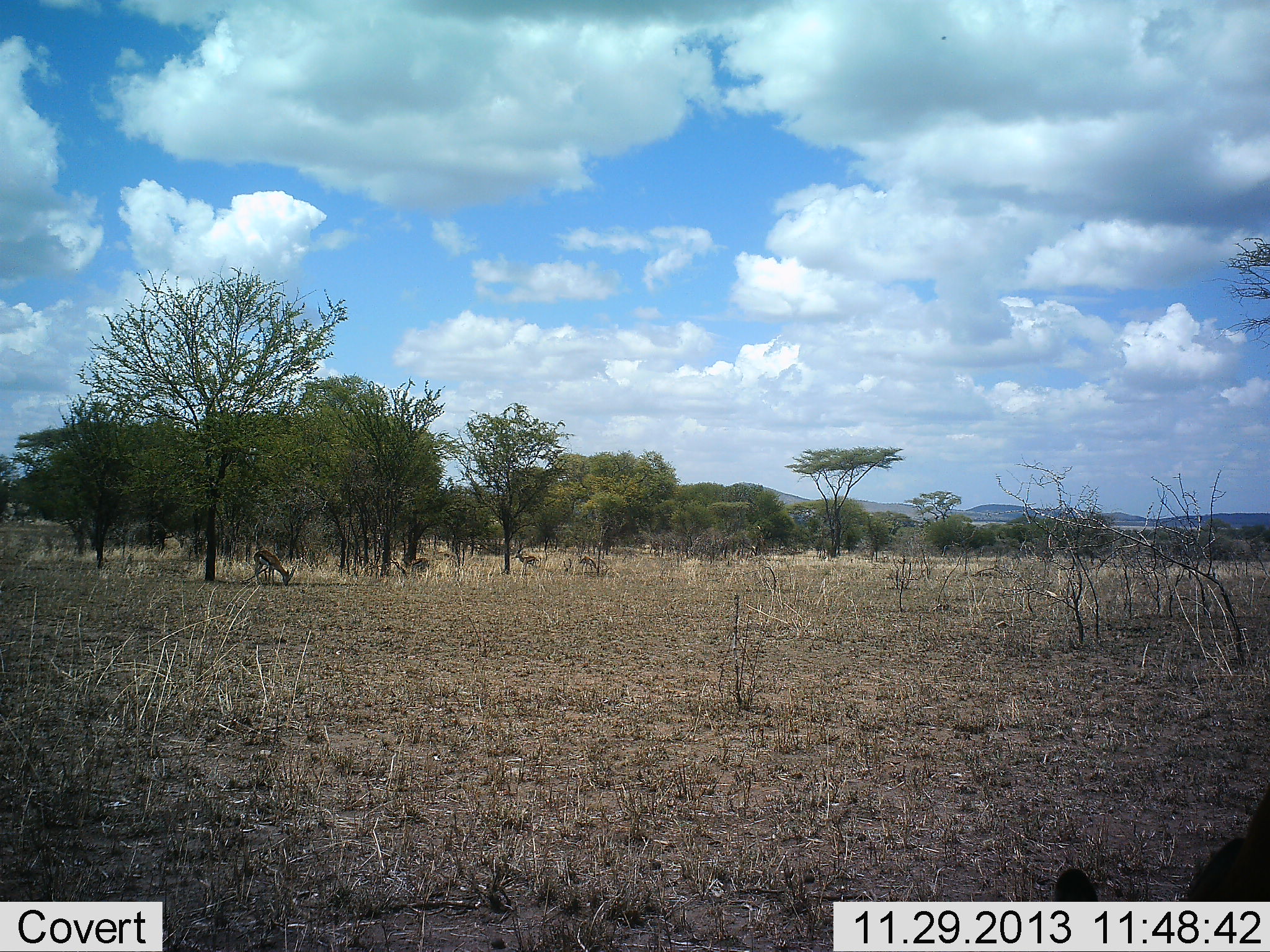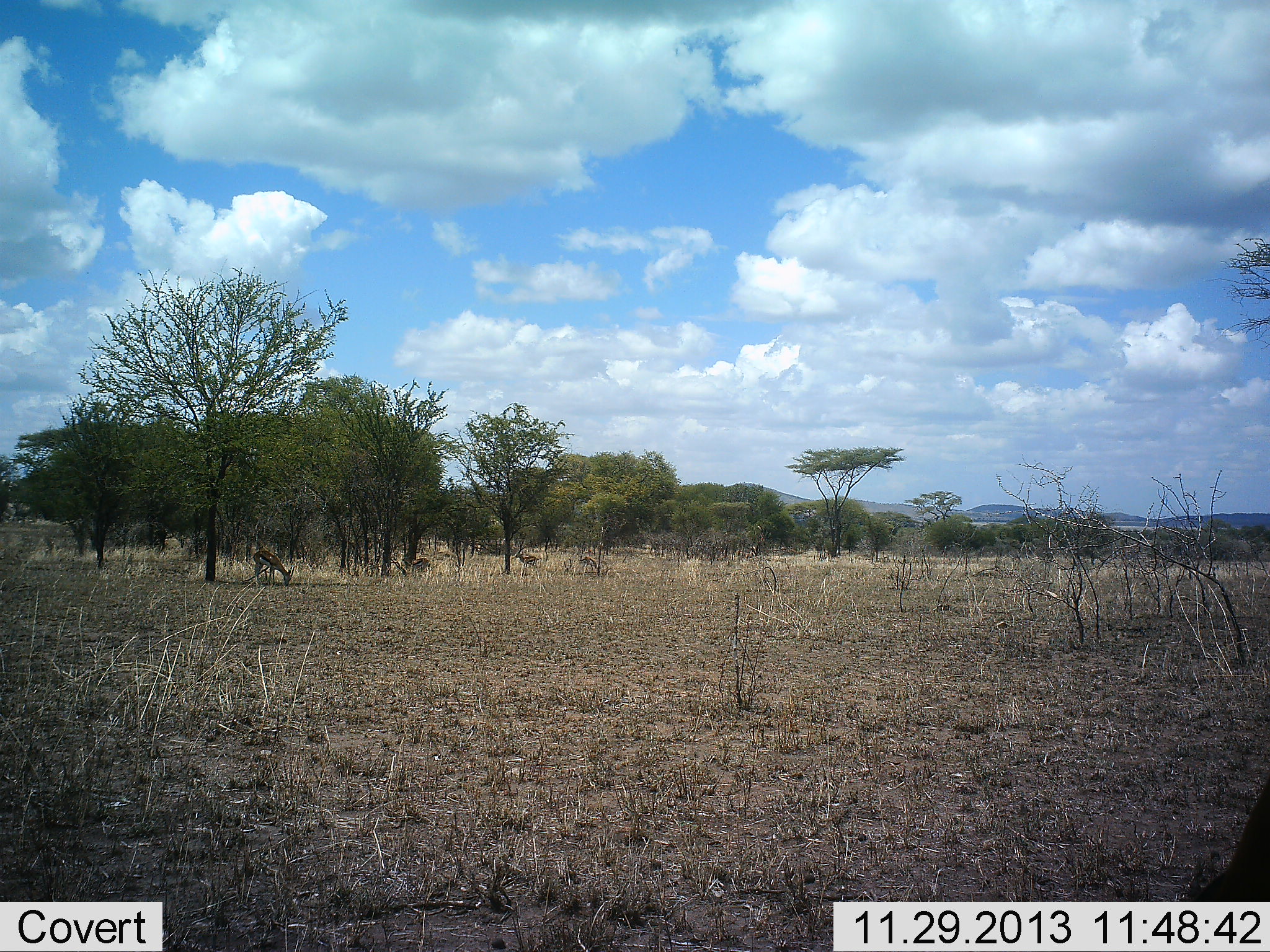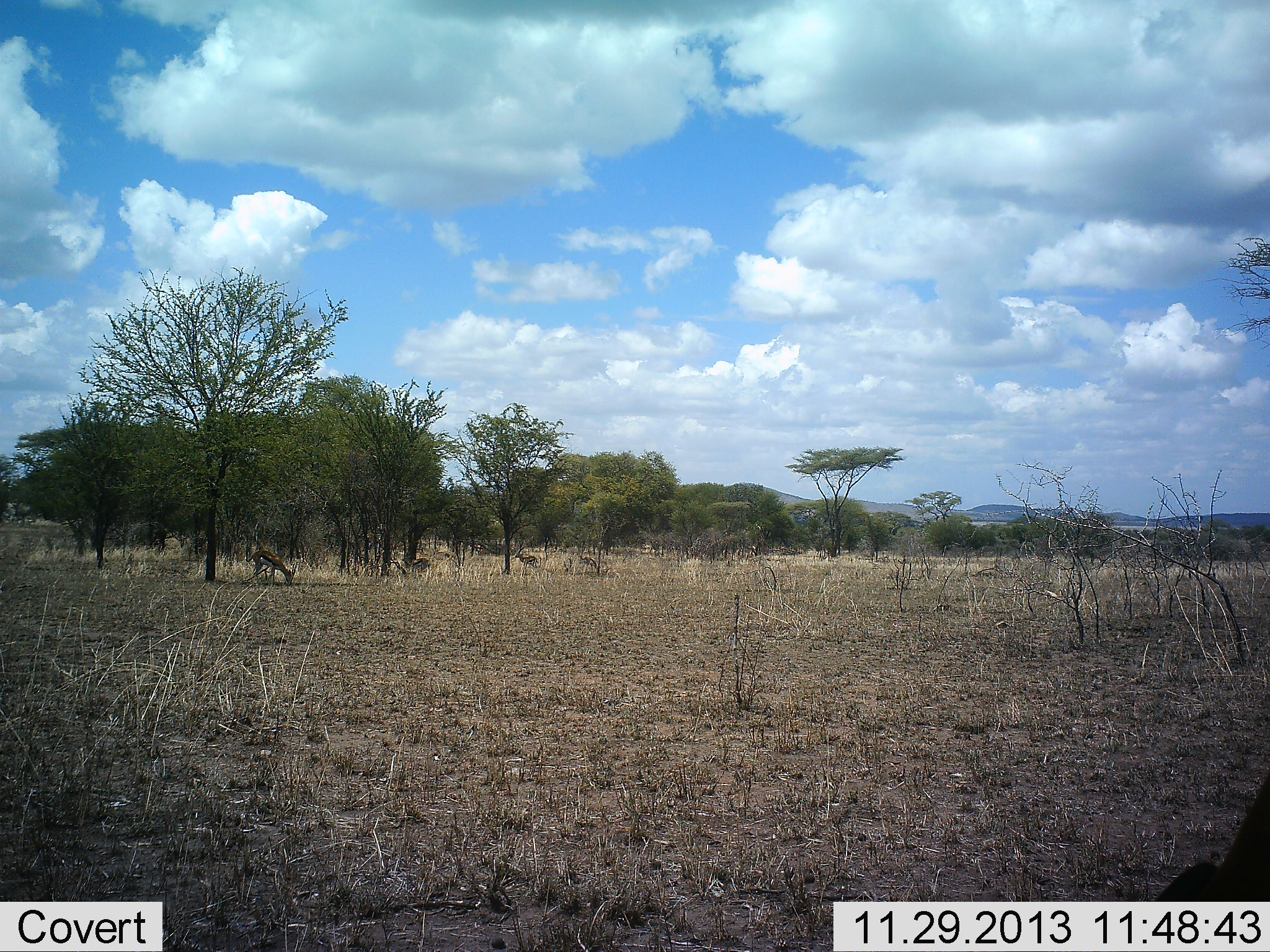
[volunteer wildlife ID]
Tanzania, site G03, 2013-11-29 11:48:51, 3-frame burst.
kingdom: Animalia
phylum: Chordata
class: Mammalia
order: Artiodactyla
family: Bovidae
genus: Eudorcas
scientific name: Eudorcas thomsonii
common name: thomson's gazelle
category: gazellethomsons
Gazellethomsons (thomson's gazelle) (Eudorcas thomsonii), count 2. Behavior (volunteer vote fractions): standing 20%, resting 0%, moving 0%, interacting 0%. Young present (vote fraction): 10%. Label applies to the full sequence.